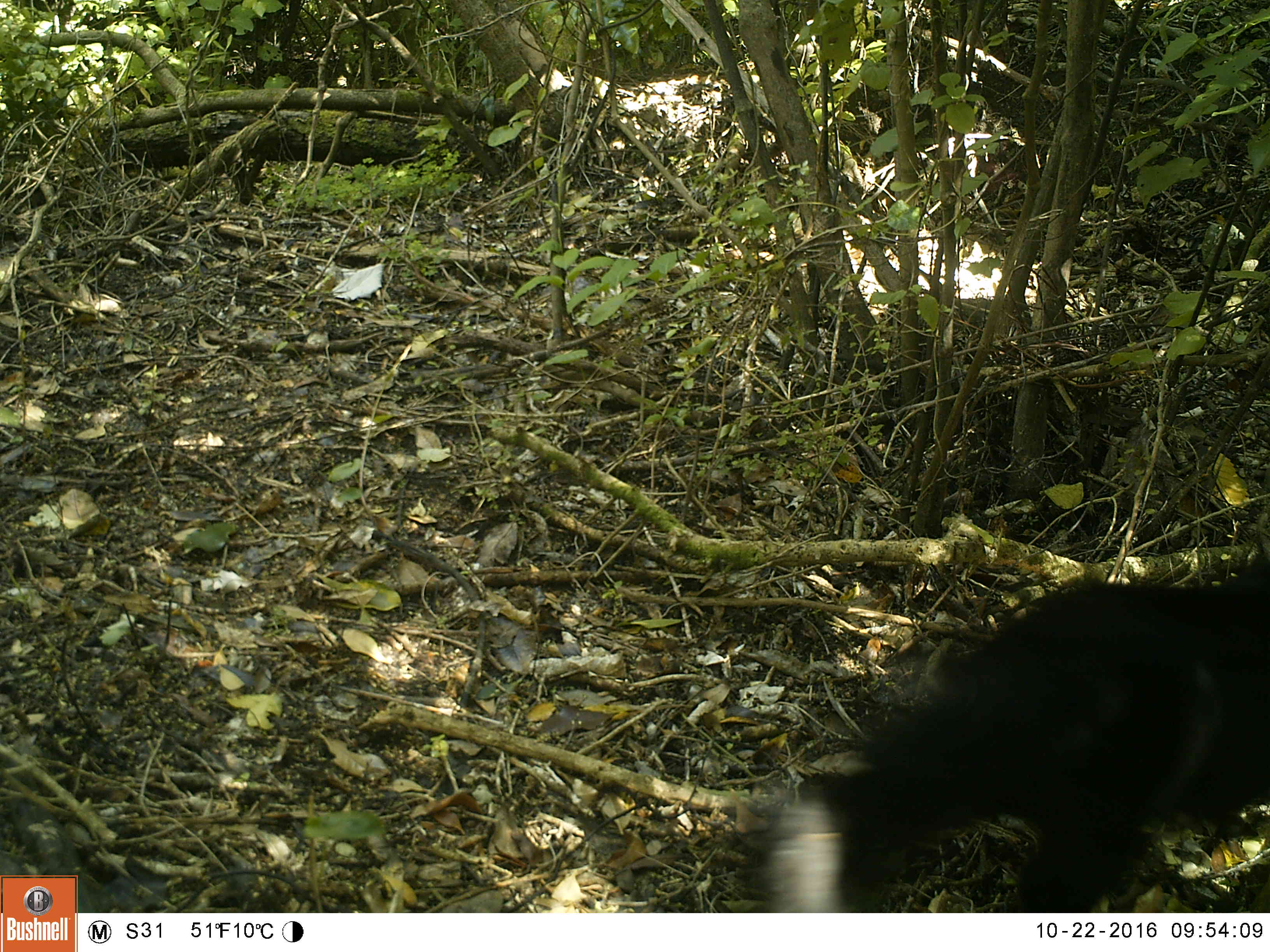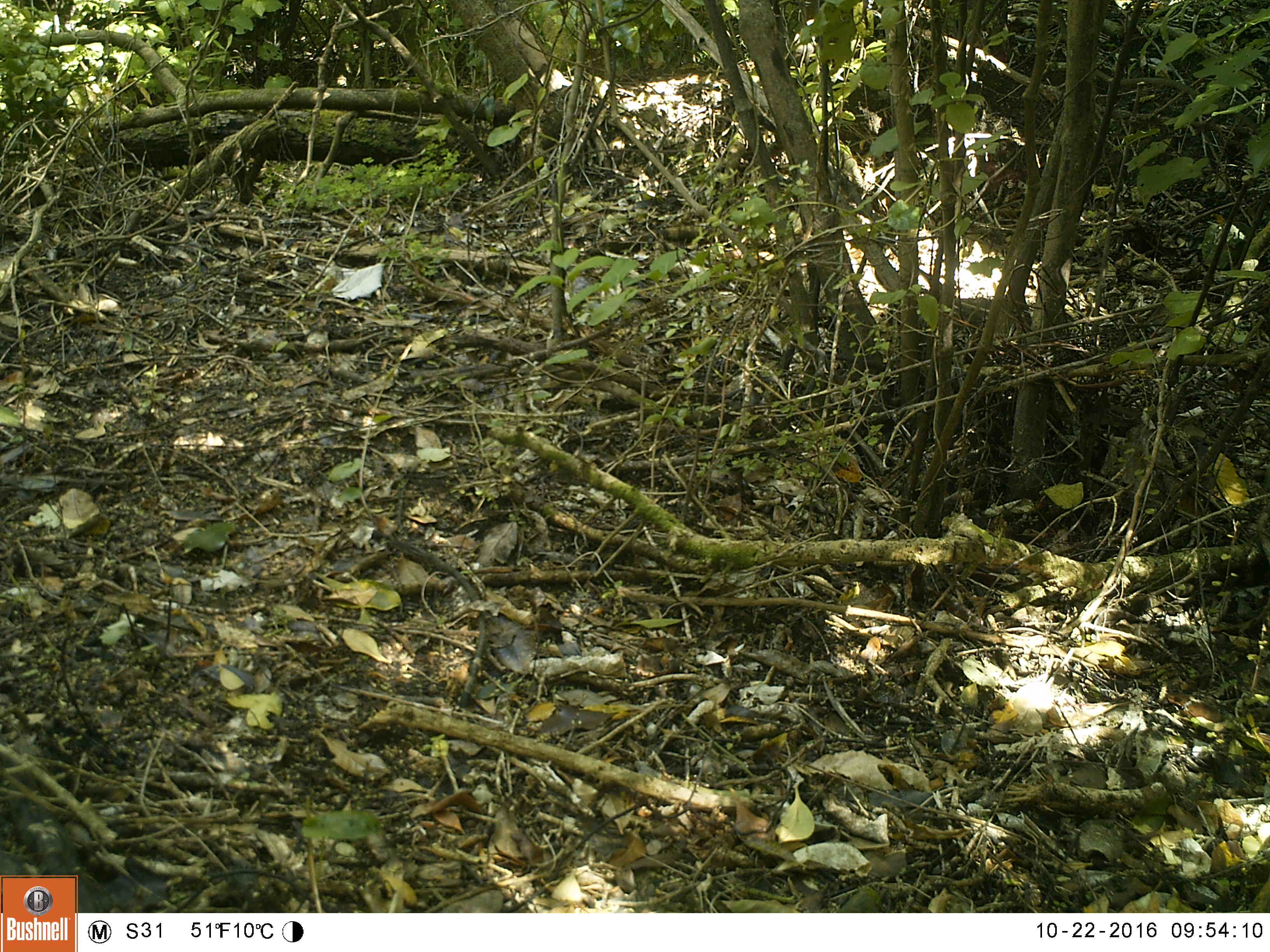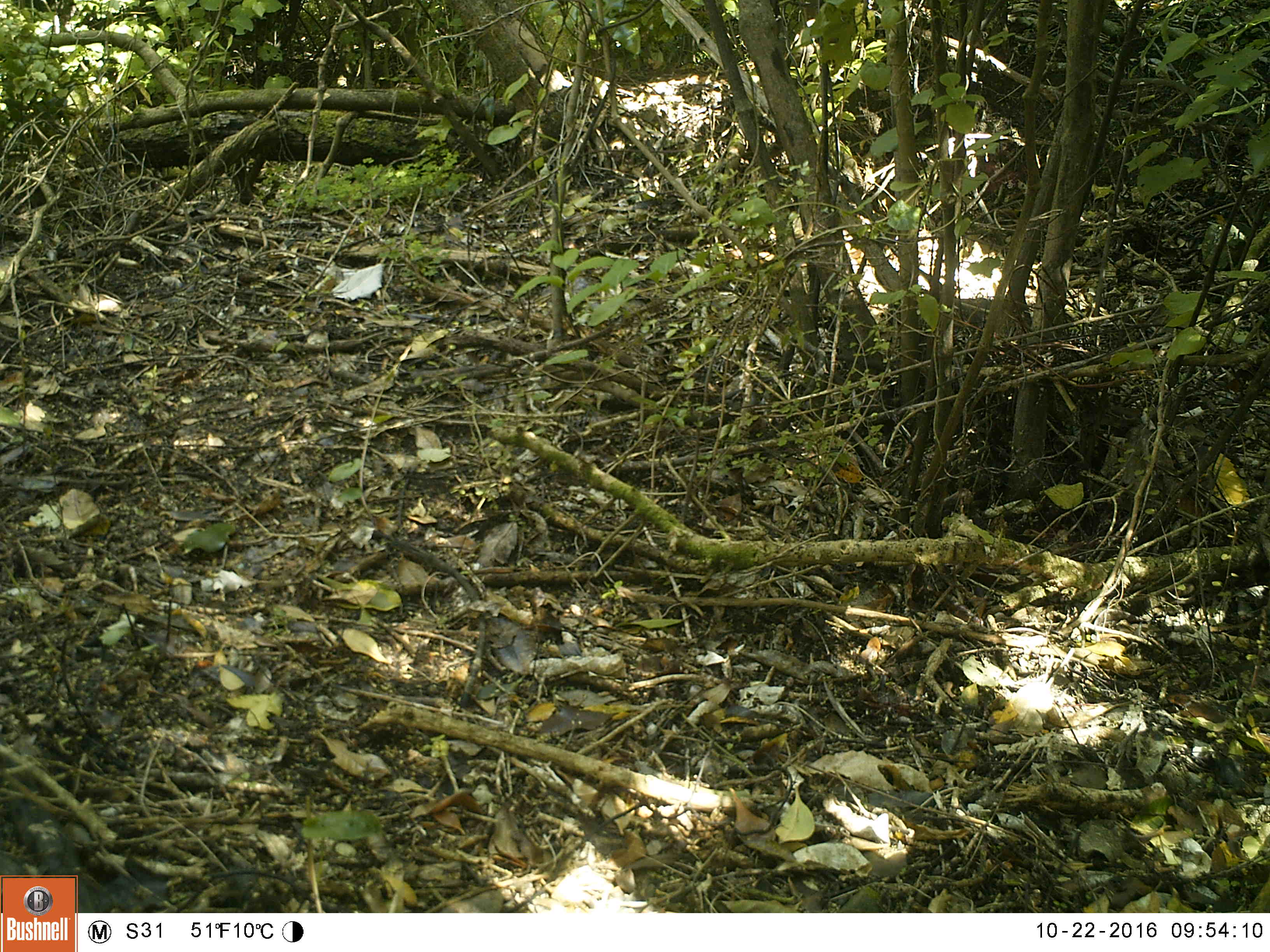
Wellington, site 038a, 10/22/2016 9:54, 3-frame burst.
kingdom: Animalia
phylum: Chordata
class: Mammalia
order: Carnivora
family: Felidae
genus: Felis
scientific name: Felis catus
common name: cat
Cat (Felis catus).